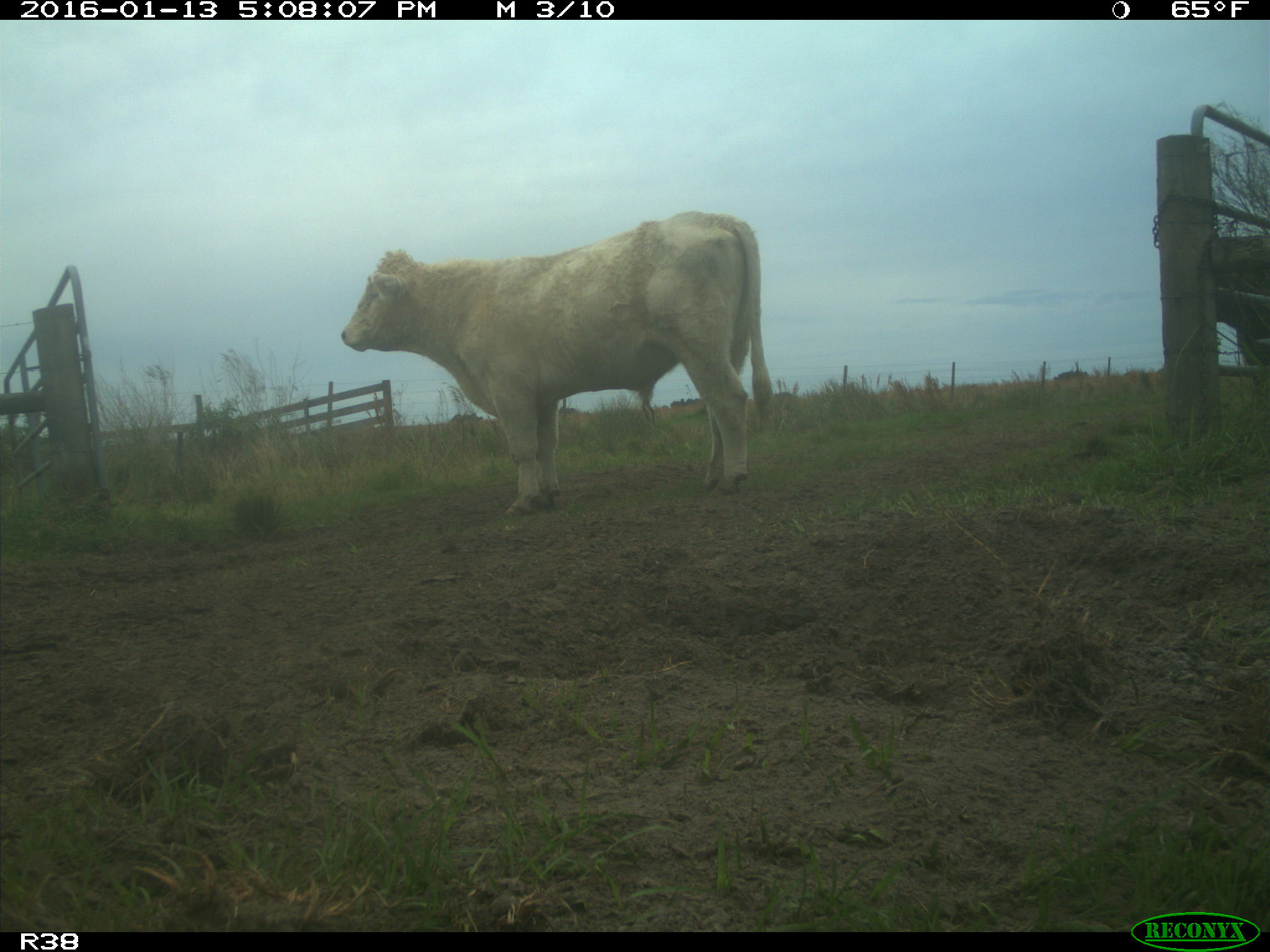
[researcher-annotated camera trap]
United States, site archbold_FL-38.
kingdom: Animalia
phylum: Chordata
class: Mammalia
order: Artiodactyla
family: Bovidae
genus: Bos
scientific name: Bos taurus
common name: domestic cow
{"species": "Bos taurus (domestic cow)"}